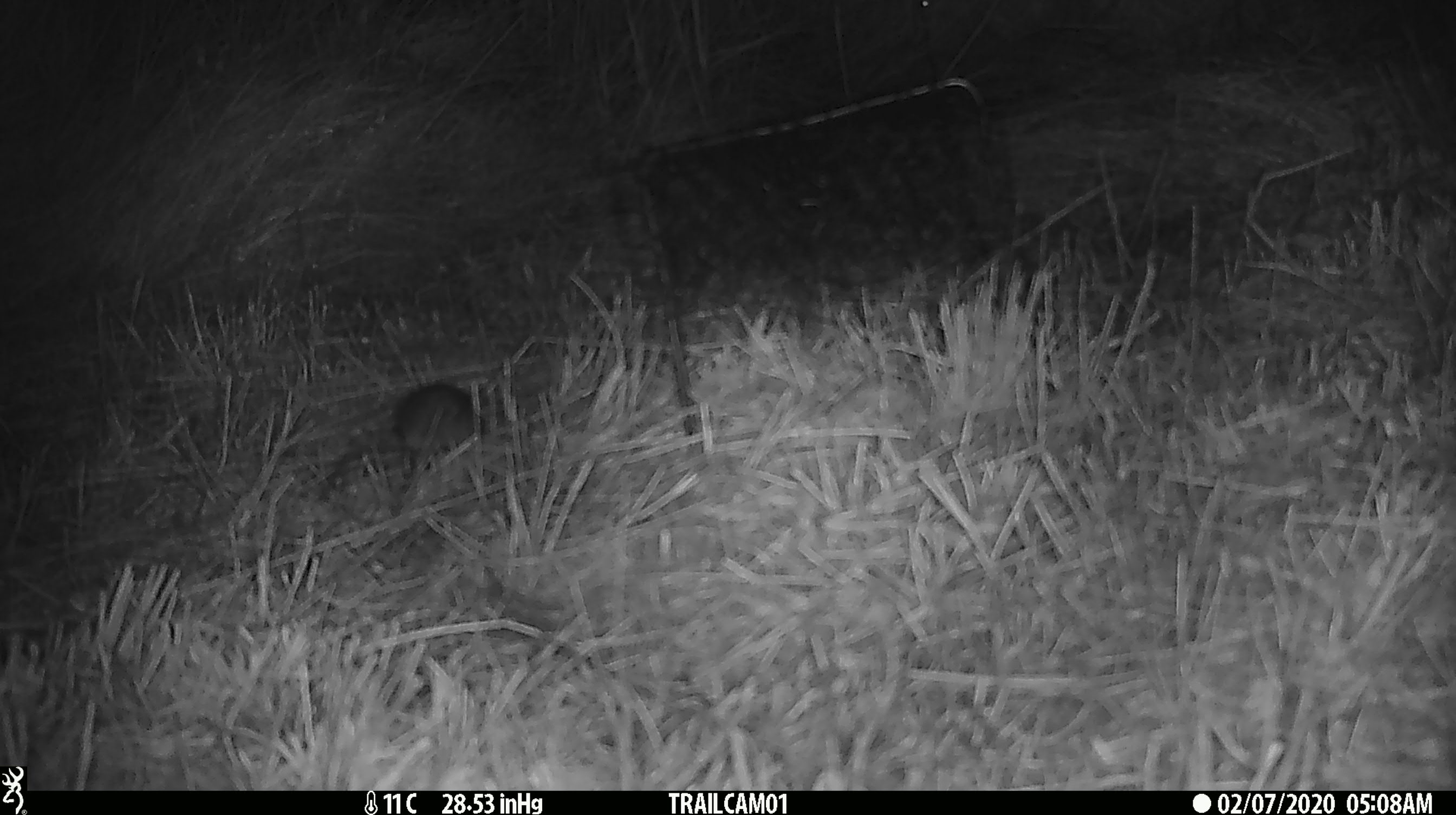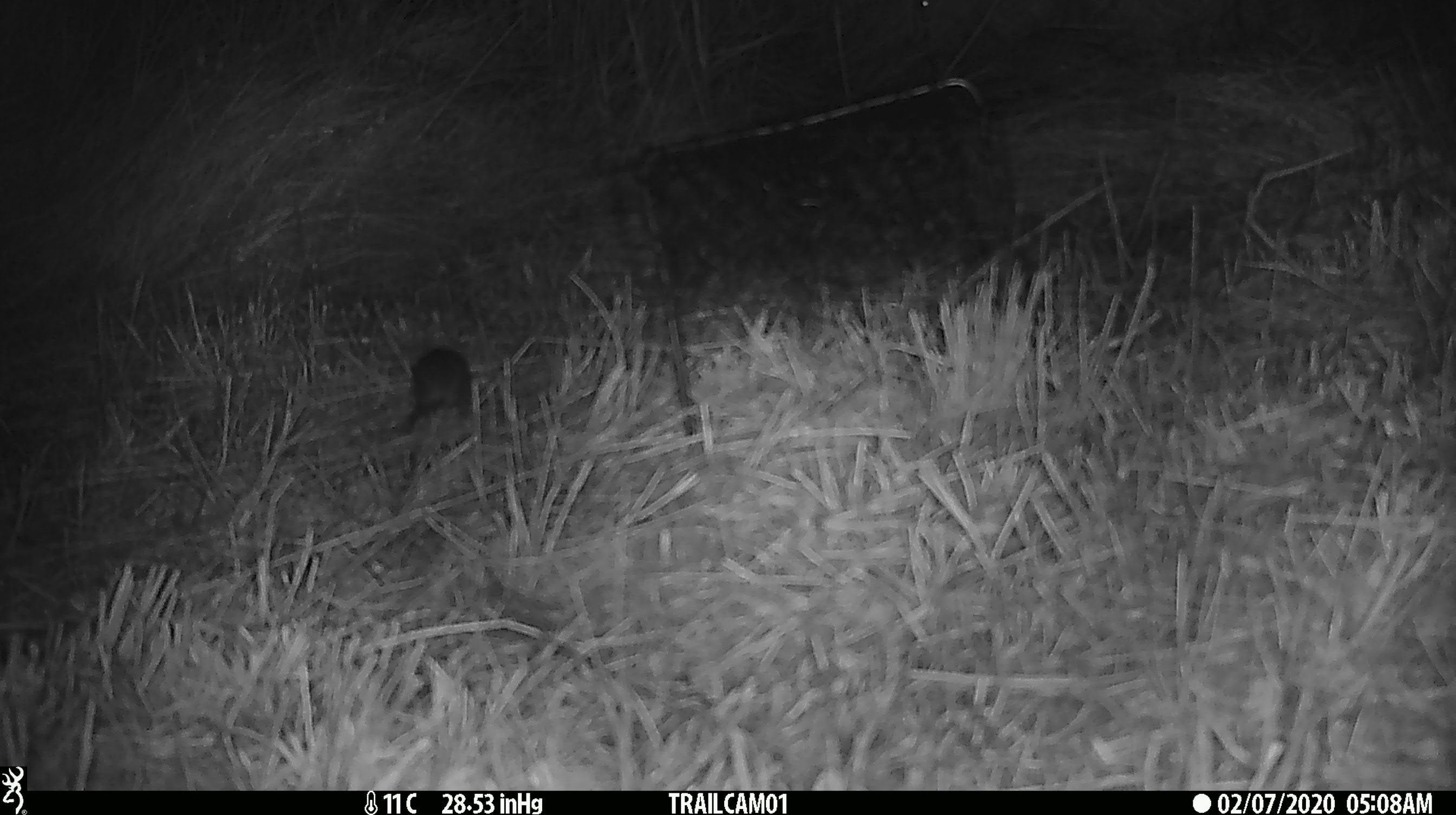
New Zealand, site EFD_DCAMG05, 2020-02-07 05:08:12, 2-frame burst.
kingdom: Animalia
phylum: Chordata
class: Mammalia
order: Rodentia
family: Muridae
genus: Mus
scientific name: Mus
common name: mouse